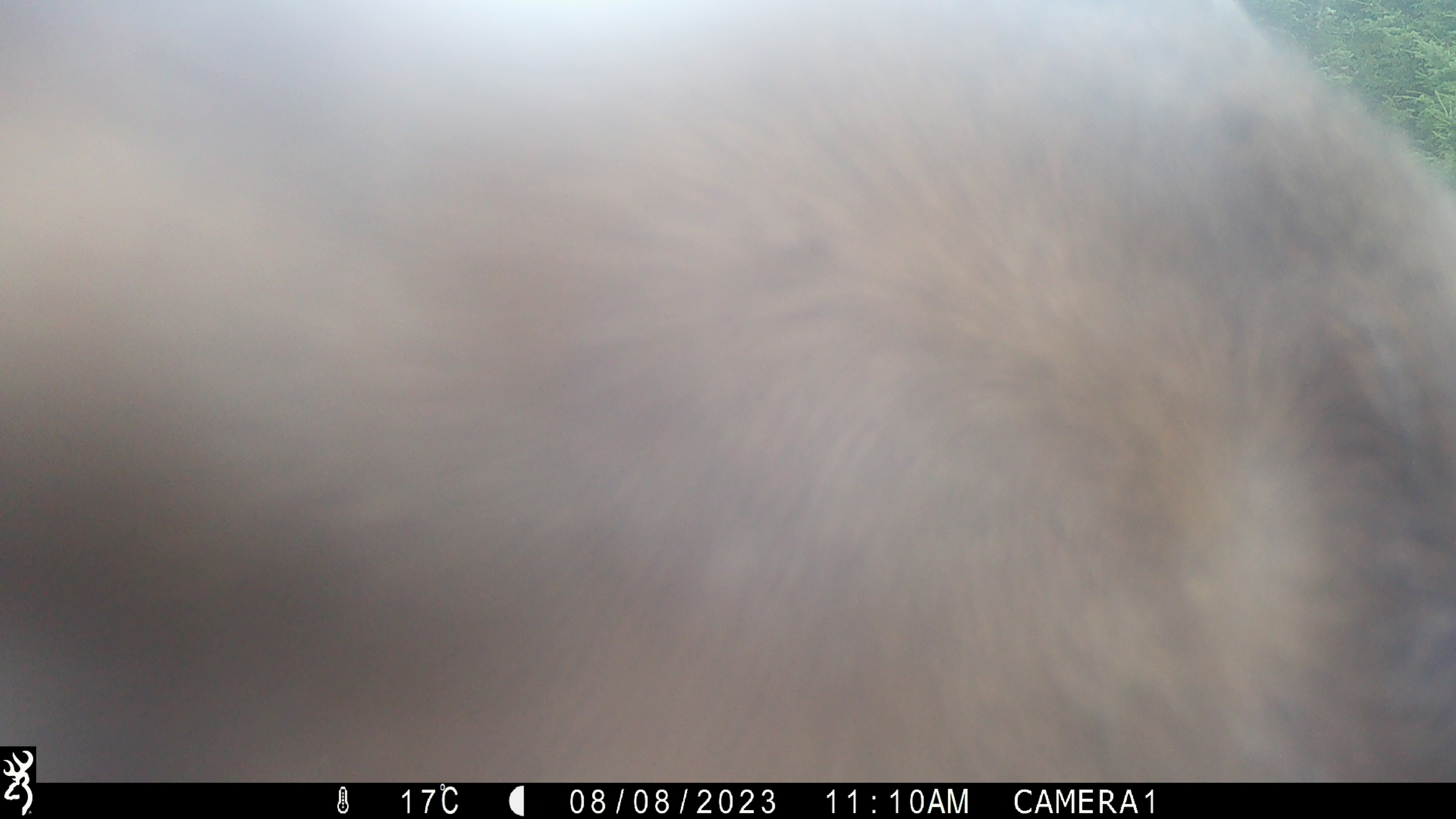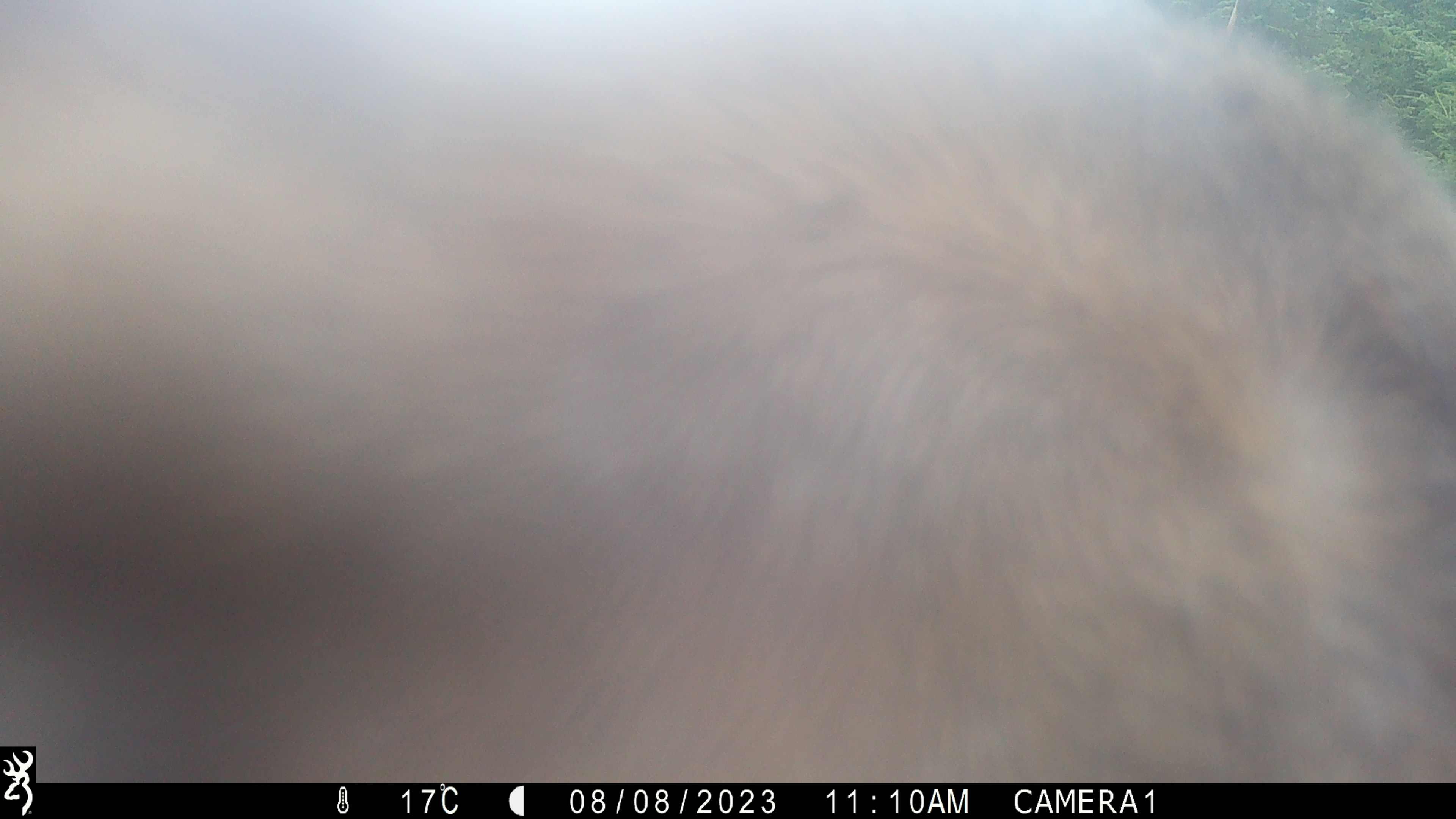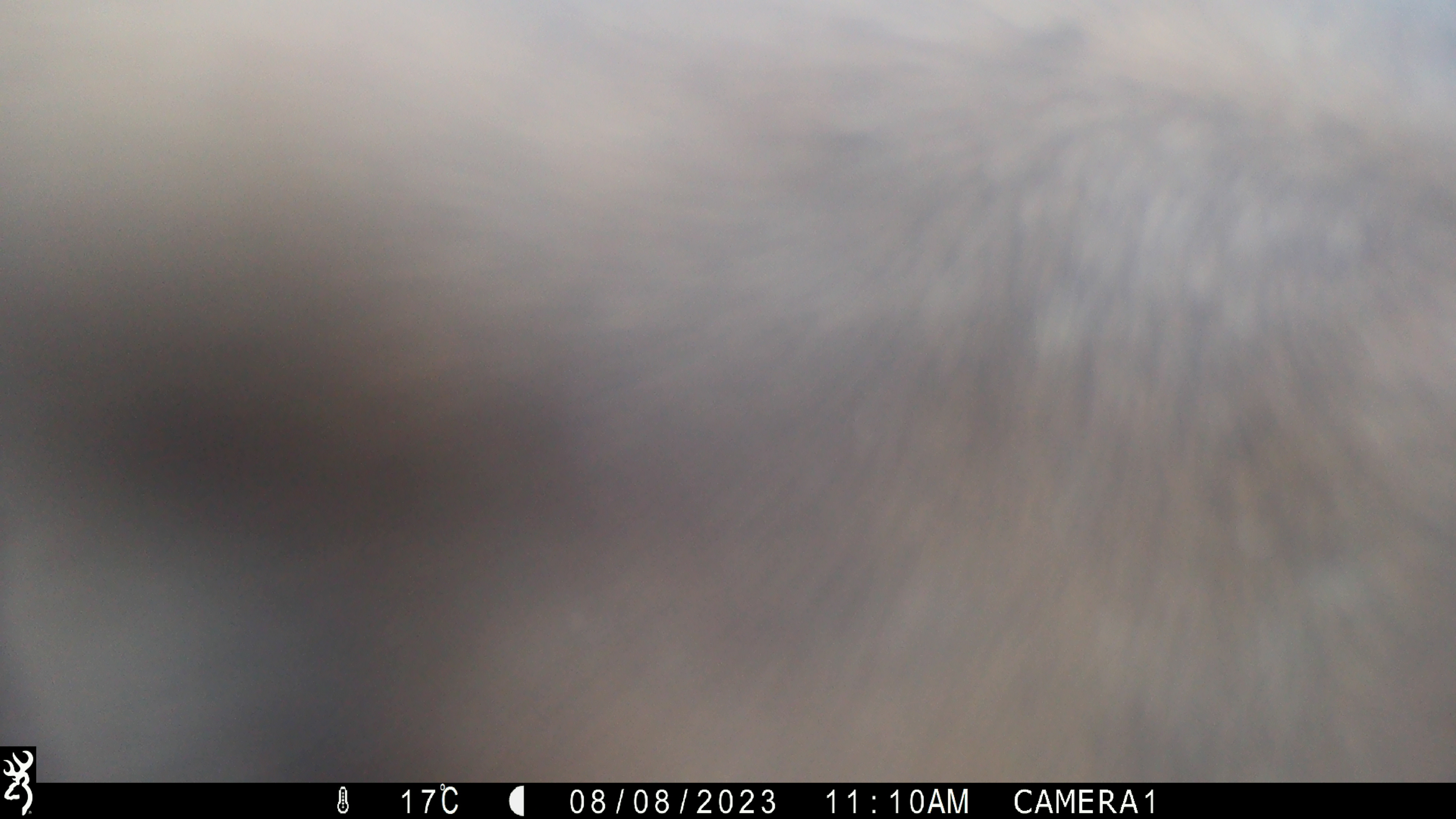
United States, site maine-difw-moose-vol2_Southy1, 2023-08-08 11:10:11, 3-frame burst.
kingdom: Animalia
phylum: Chordata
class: Mammalia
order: Artiodactyla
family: Cervidae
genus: Alces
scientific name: Alces alces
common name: moose